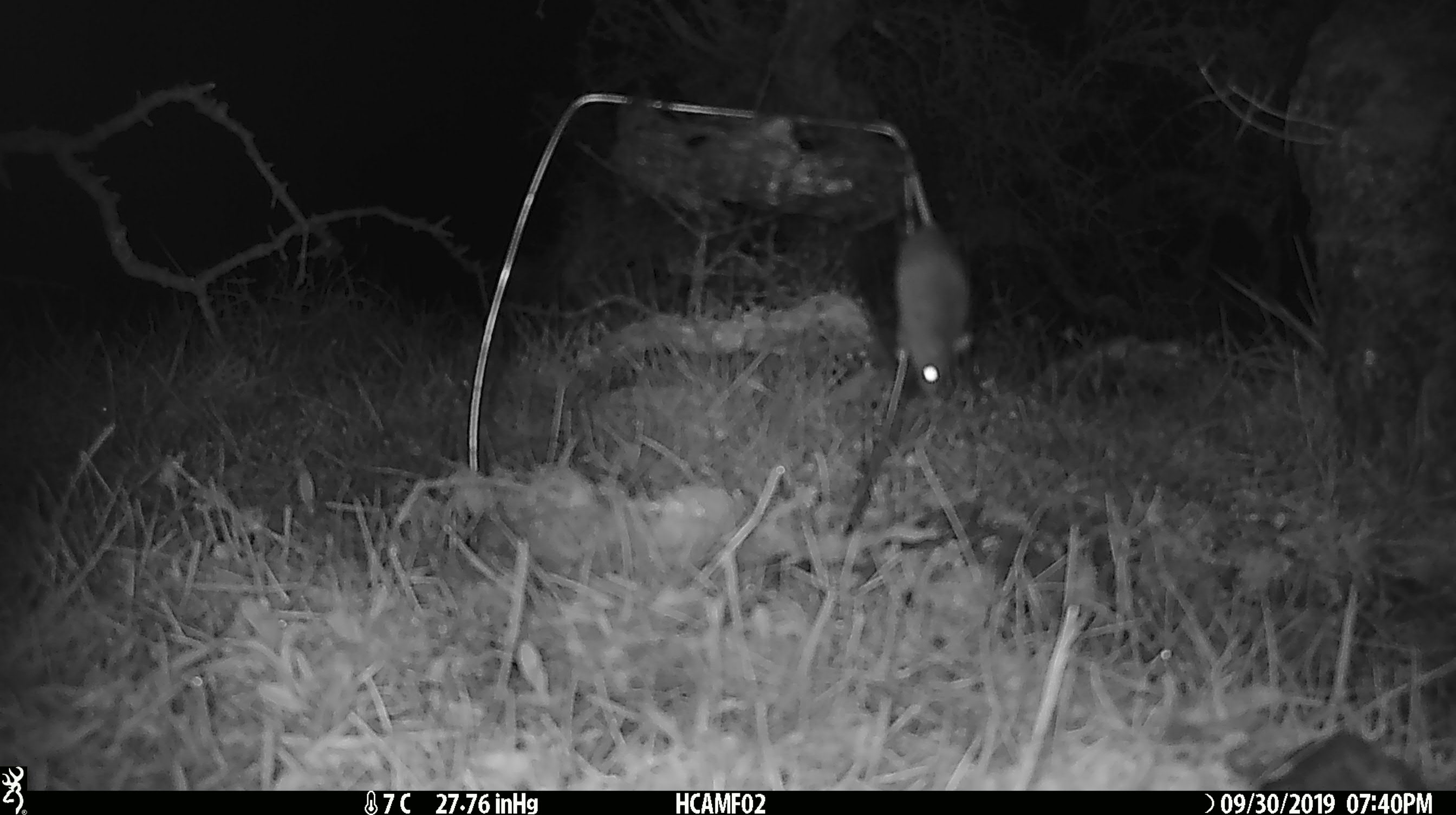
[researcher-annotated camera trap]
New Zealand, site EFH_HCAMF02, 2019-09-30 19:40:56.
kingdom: Animalia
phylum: Chordata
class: Mammalia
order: Rodentia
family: Muridae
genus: Mus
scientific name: Mus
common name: mouse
Mouse (Mus).